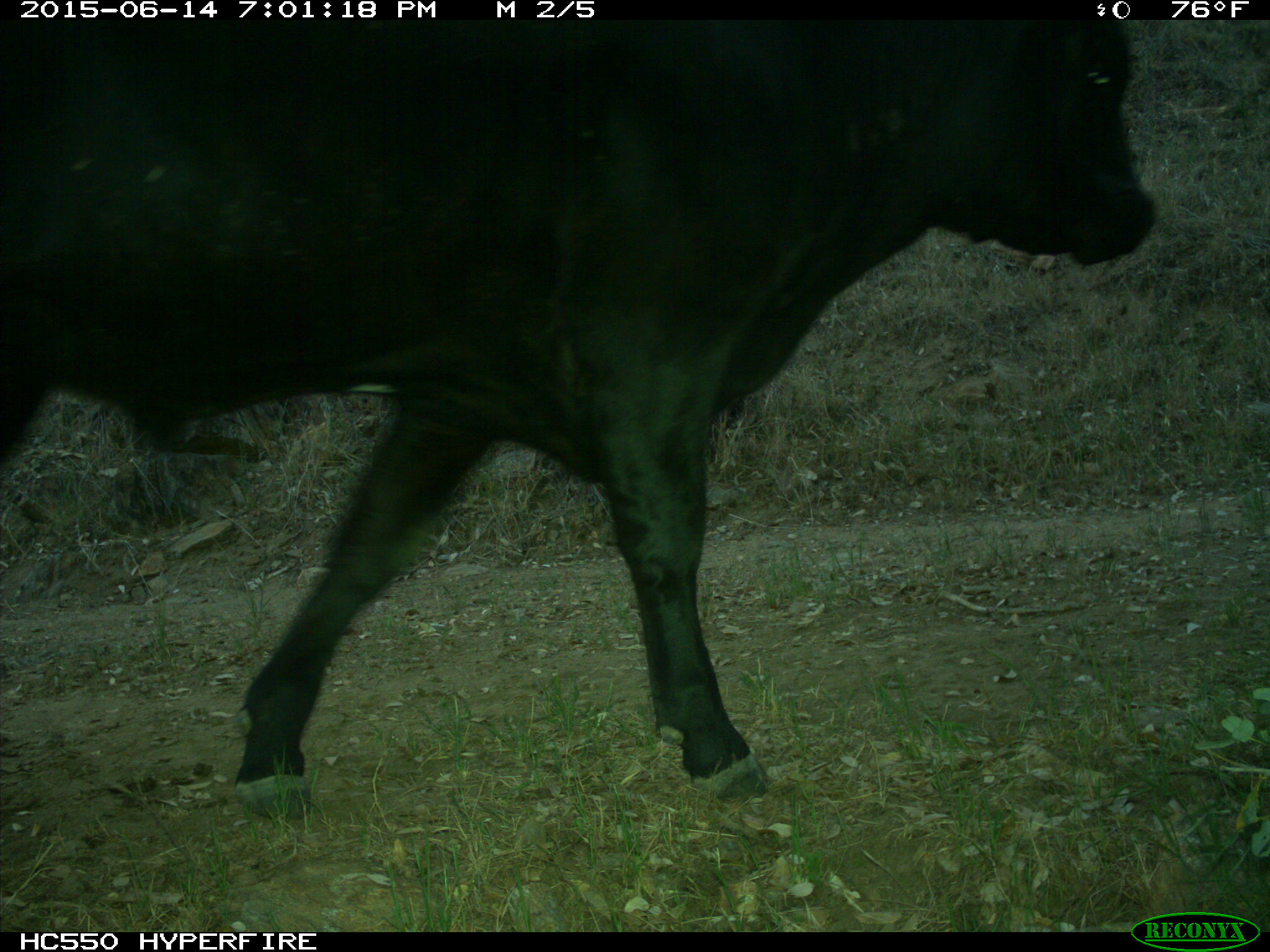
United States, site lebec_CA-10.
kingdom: Animalia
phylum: Chordata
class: Mammalia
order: Artiodactyla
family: Bovidae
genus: Bos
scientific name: Bos taurus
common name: domestic cow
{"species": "Bos taurus (domestic cow)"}